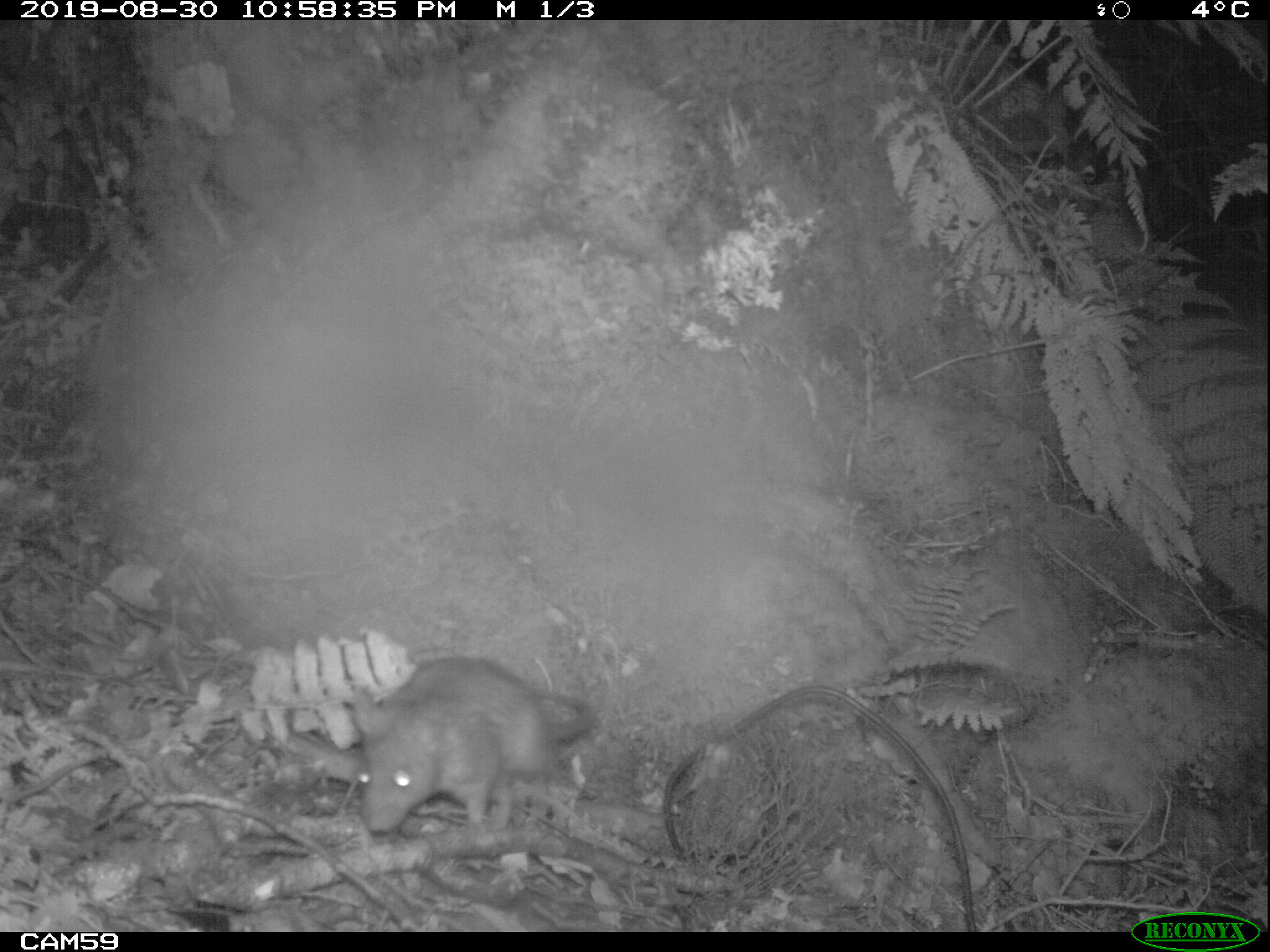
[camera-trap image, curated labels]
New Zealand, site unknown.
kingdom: Animalia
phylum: Chordata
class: Mammalia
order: Rodentia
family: Muridae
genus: Rattus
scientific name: Rattus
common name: rat